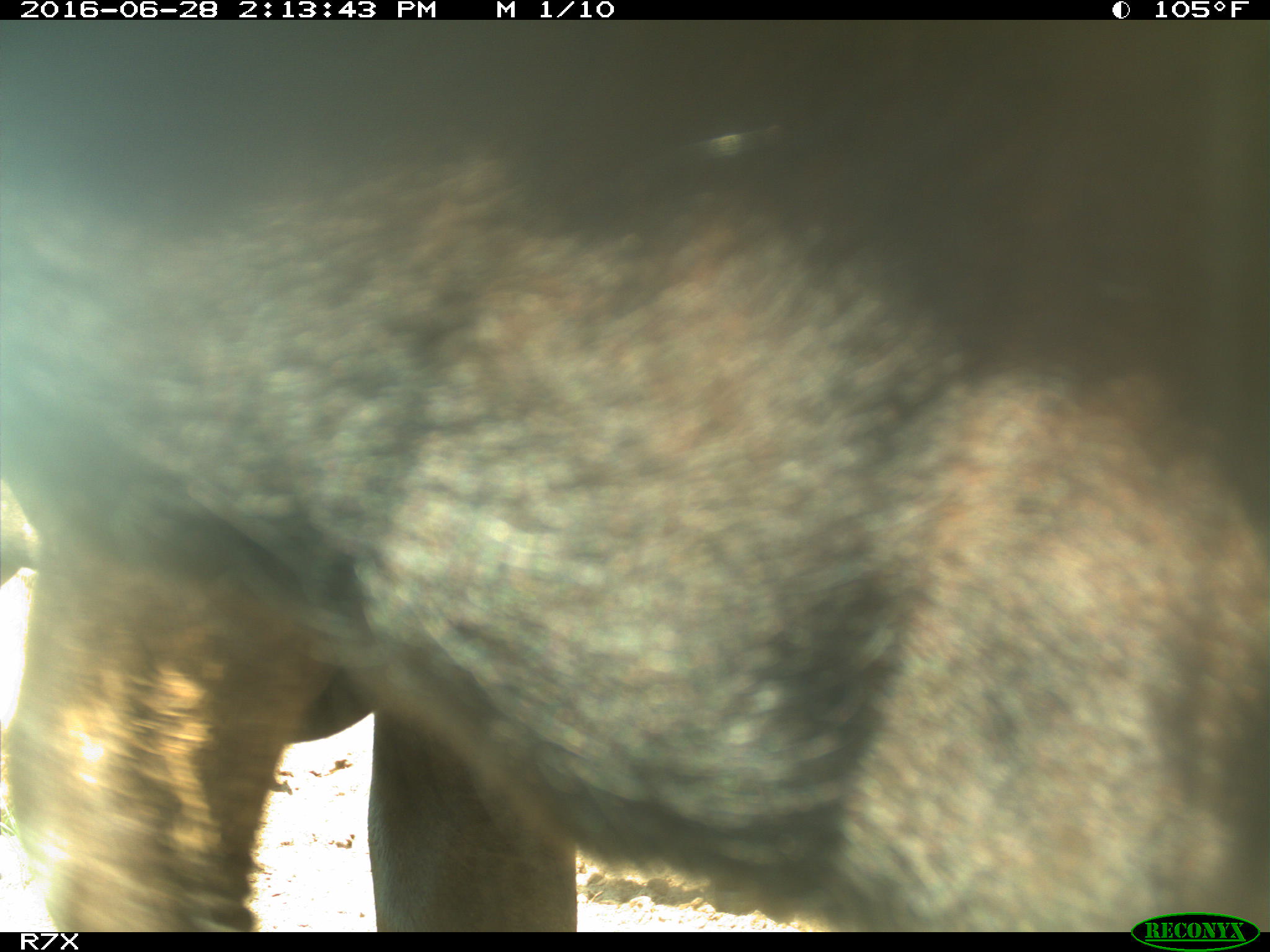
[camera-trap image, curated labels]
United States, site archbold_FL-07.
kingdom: Animalia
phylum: Chordata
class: Mammalia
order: Artiodactyla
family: Bovidae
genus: Bos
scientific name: Bos taurus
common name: domestic cow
Bos taurus (domestic cow).